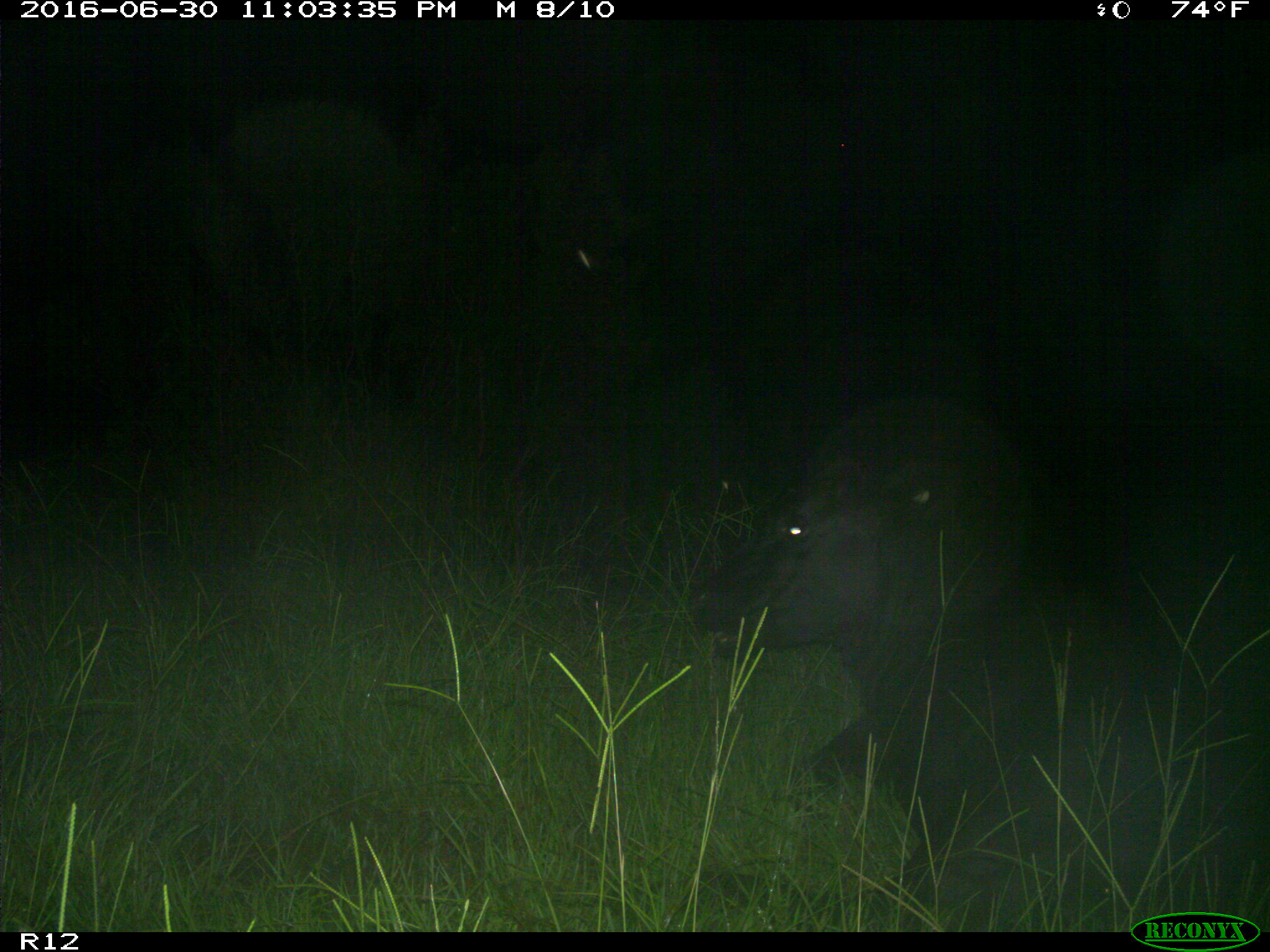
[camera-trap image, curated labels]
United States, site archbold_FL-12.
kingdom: Animalia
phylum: Chordata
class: Mammalia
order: Artiodactyla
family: Bovidae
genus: Bos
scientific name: Bos taurus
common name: domestic cow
Bos taurus (domestic cow).